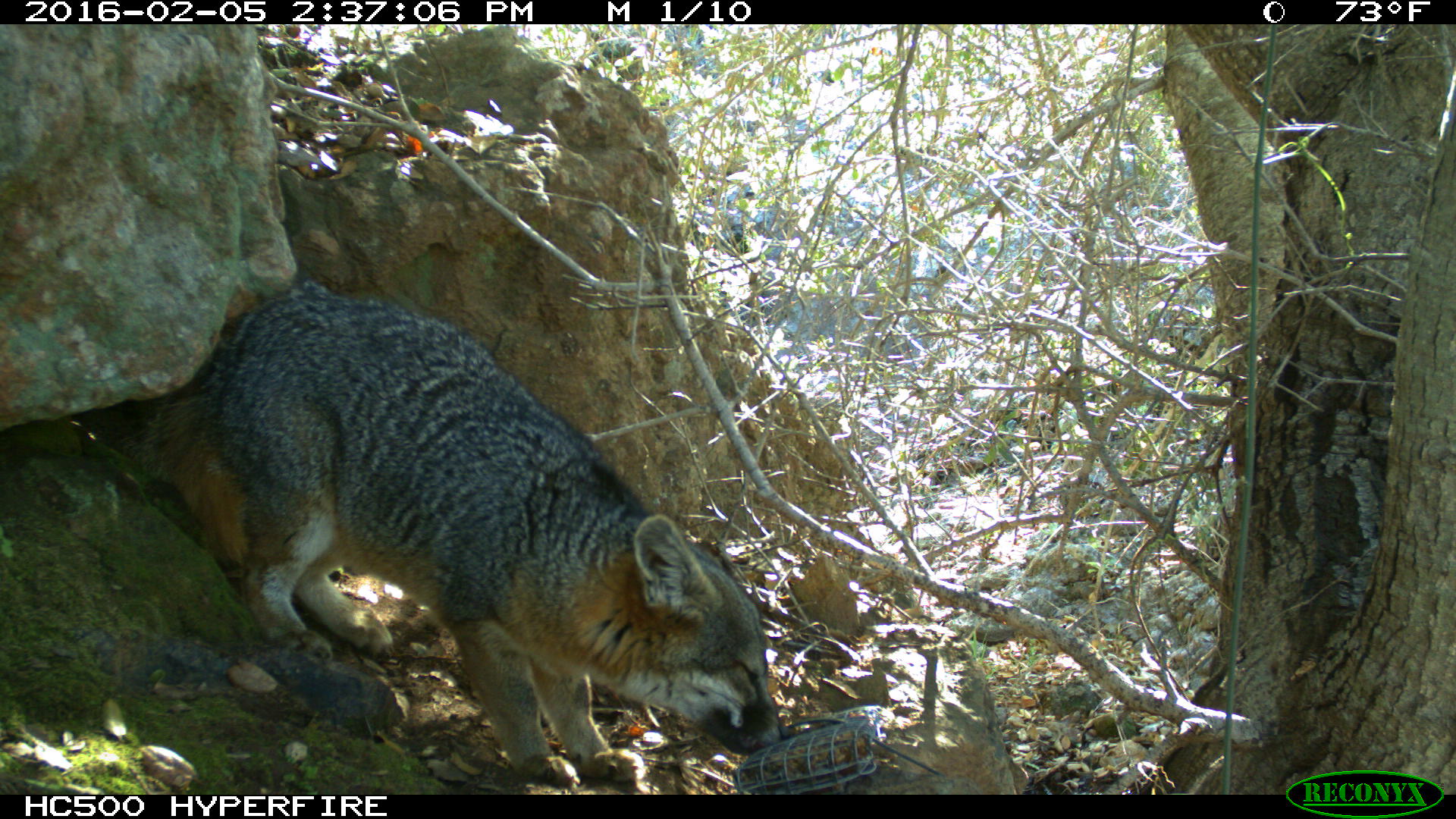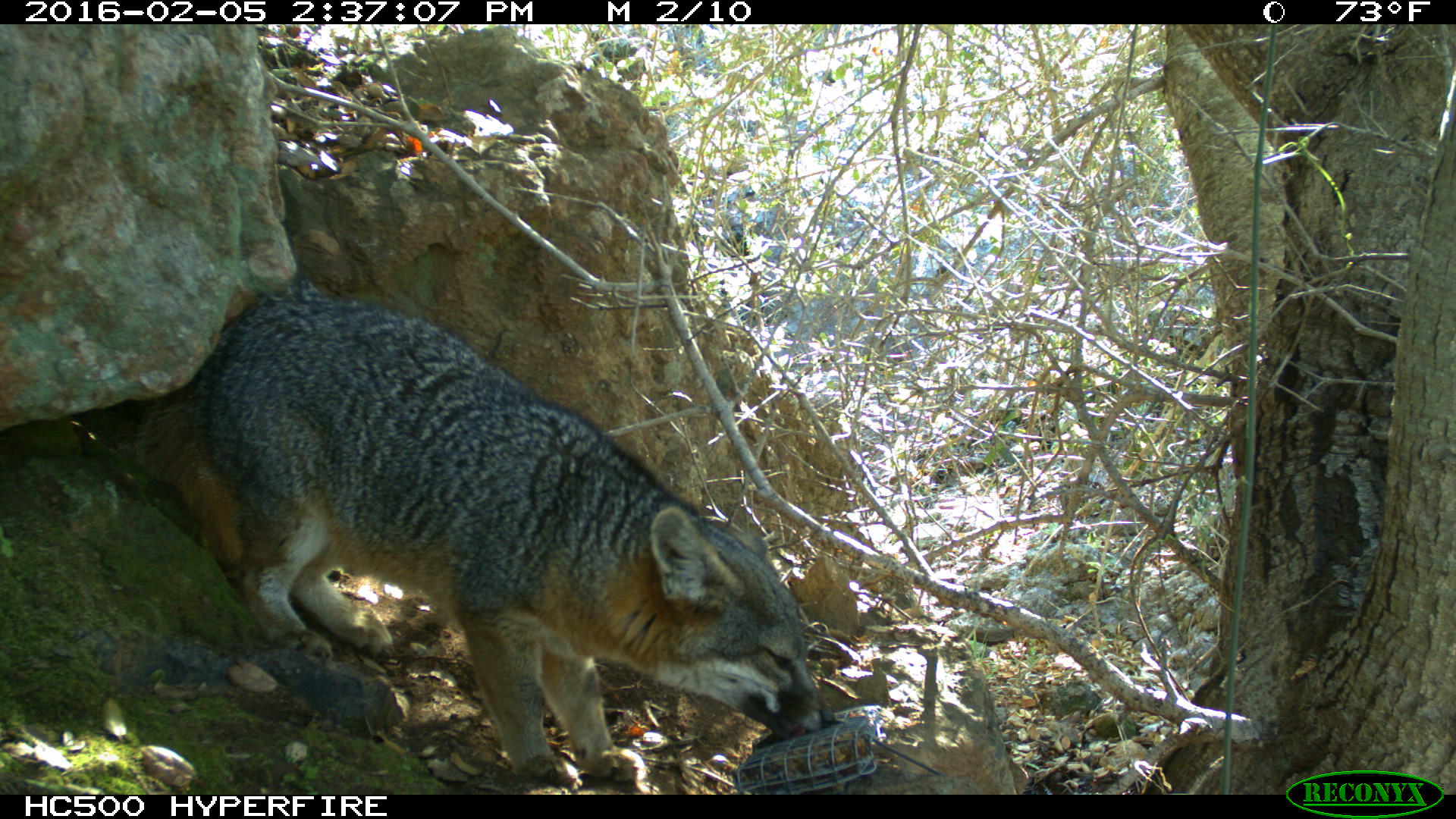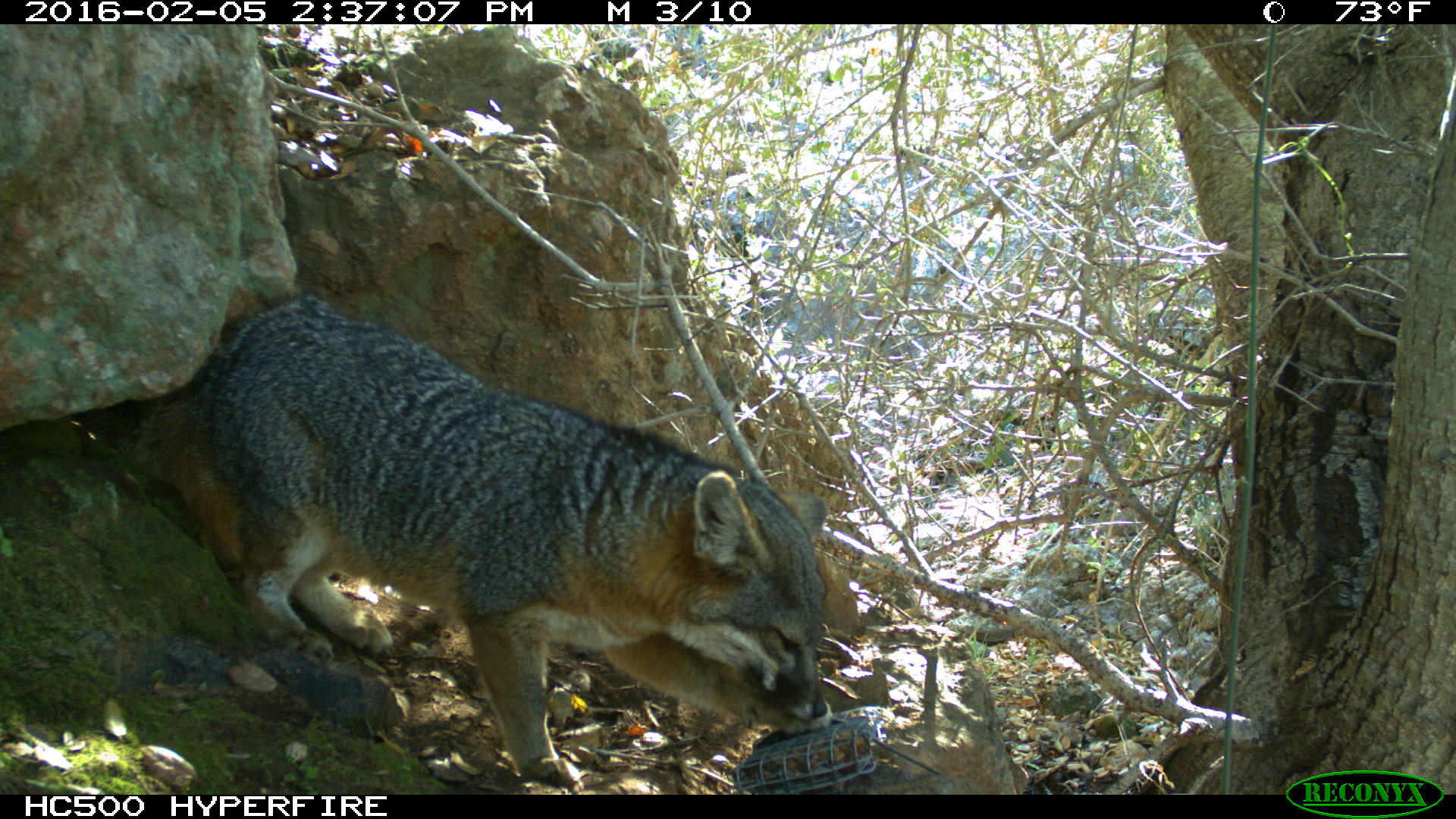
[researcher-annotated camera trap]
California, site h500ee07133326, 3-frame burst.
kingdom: Animalia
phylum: Chordata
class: Mammalia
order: Carnivora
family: Canidae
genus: Urocyon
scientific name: Urocyon littoralis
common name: island fox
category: fox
Fox (island fox) (Urocyon littoralis).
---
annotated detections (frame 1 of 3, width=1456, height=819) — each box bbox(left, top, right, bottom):
fox: bbox(114, 279, 791, 788)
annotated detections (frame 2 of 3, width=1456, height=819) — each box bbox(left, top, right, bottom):
fox: bbox(111, 281, 840, 787)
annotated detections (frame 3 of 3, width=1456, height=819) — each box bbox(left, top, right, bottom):
fox: bbox(146, 299, 827, 786)